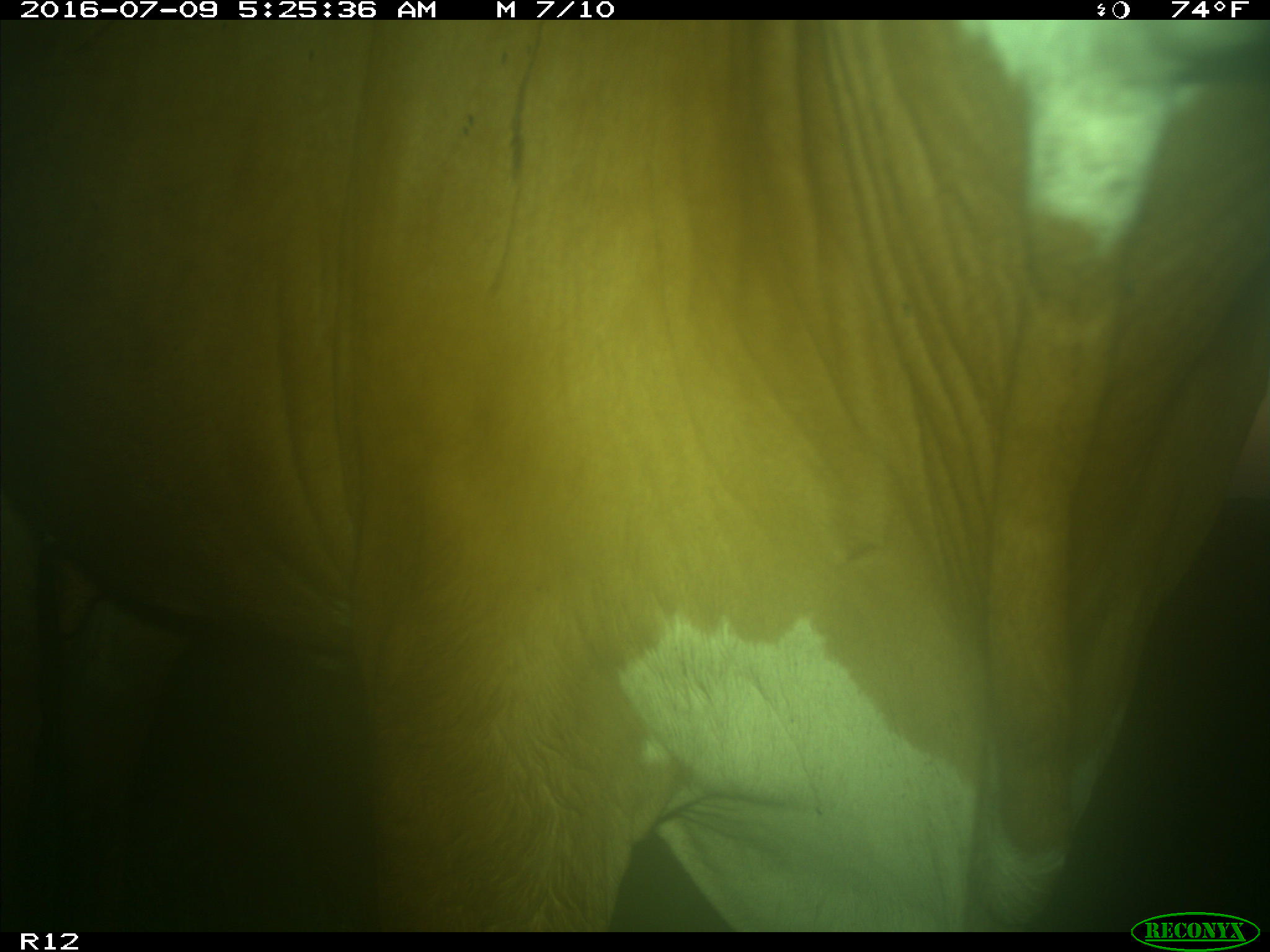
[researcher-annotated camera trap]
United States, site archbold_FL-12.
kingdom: Animalia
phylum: Chordata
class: Mammalia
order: Artiodactyla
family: Bovidae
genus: Bos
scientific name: Bos taurus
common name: domestic cow